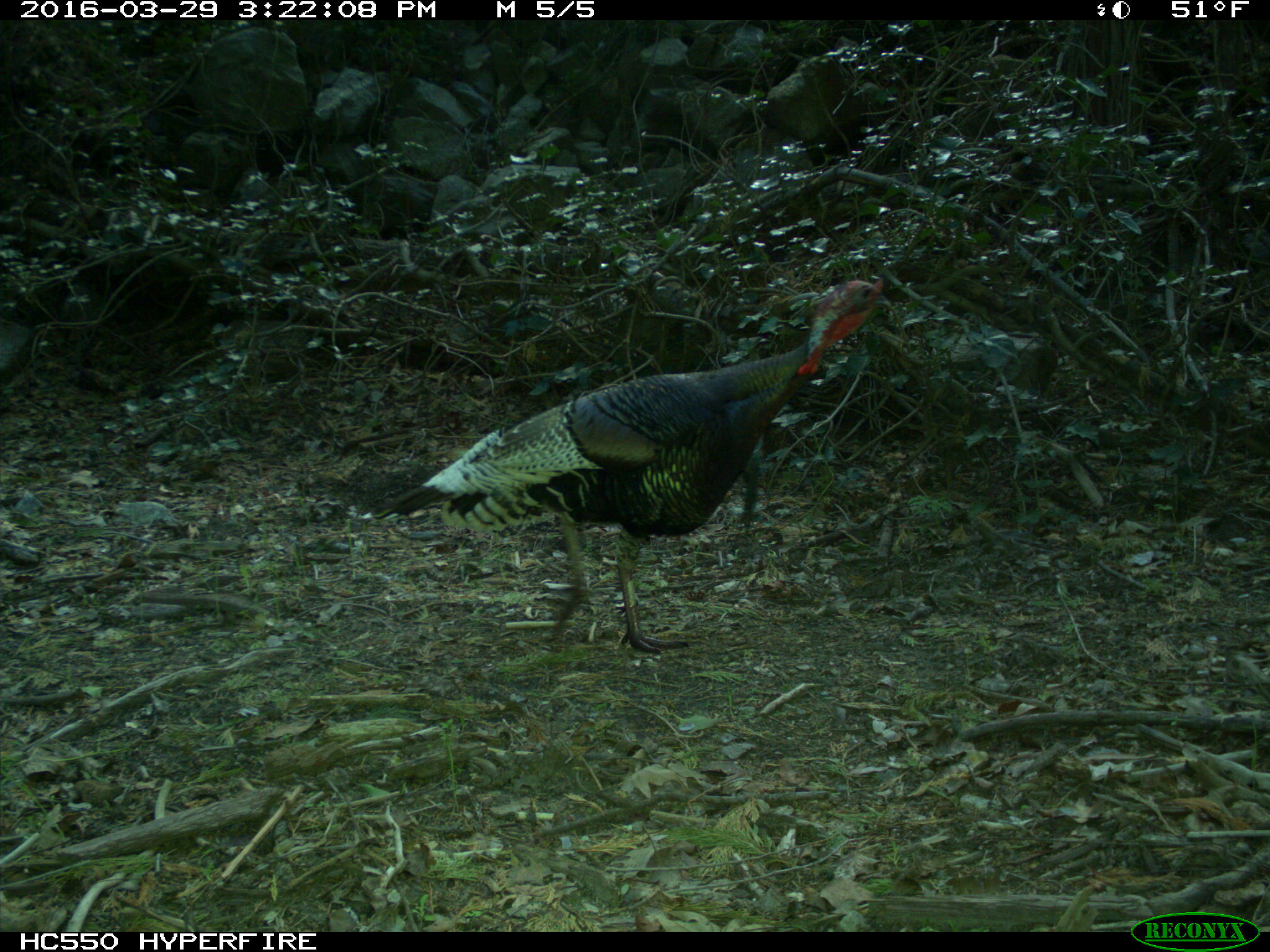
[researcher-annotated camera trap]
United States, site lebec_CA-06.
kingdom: Animalia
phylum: Chordata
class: Aves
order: Galliformes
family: Phasianidae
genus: Meleagris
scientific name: Meleagris gallopavo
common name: wild turkey